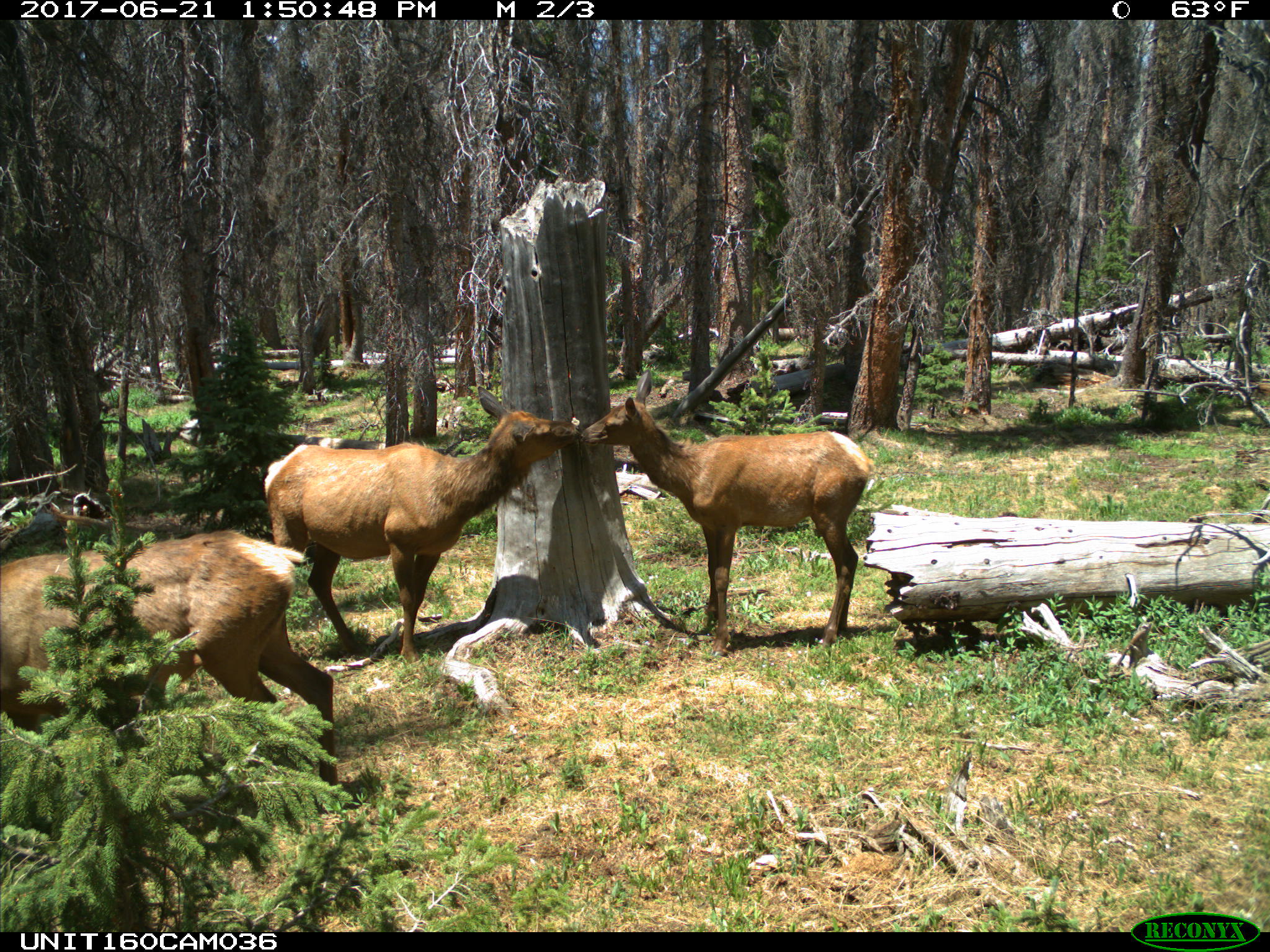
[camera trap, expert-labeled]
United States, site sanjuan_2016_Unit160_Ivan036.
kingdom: Animalia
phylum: Chordata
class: Mammalia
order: Artiodactyla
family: Cervidae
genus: Cervus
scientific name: Cervus elaphus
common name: red deer